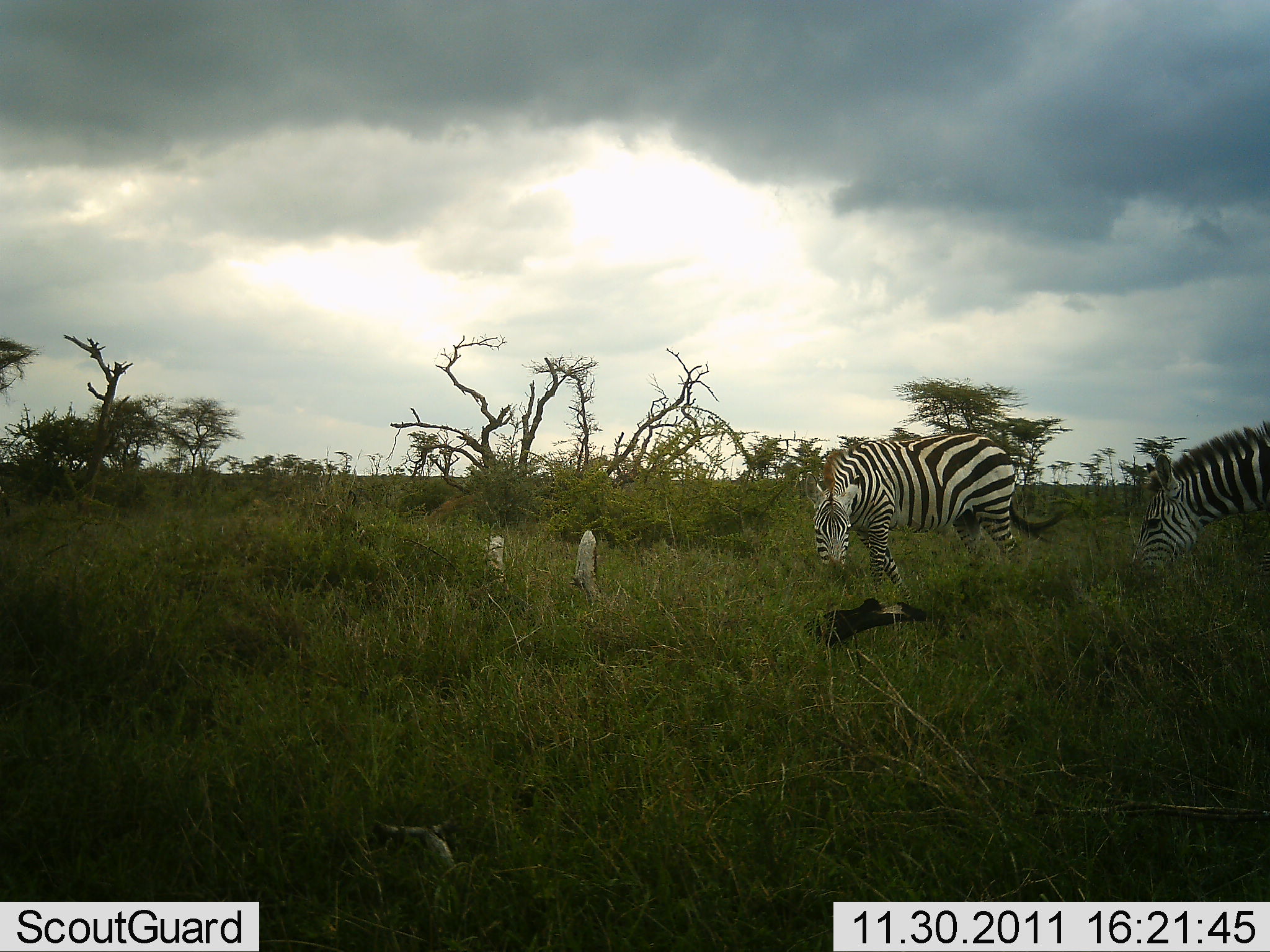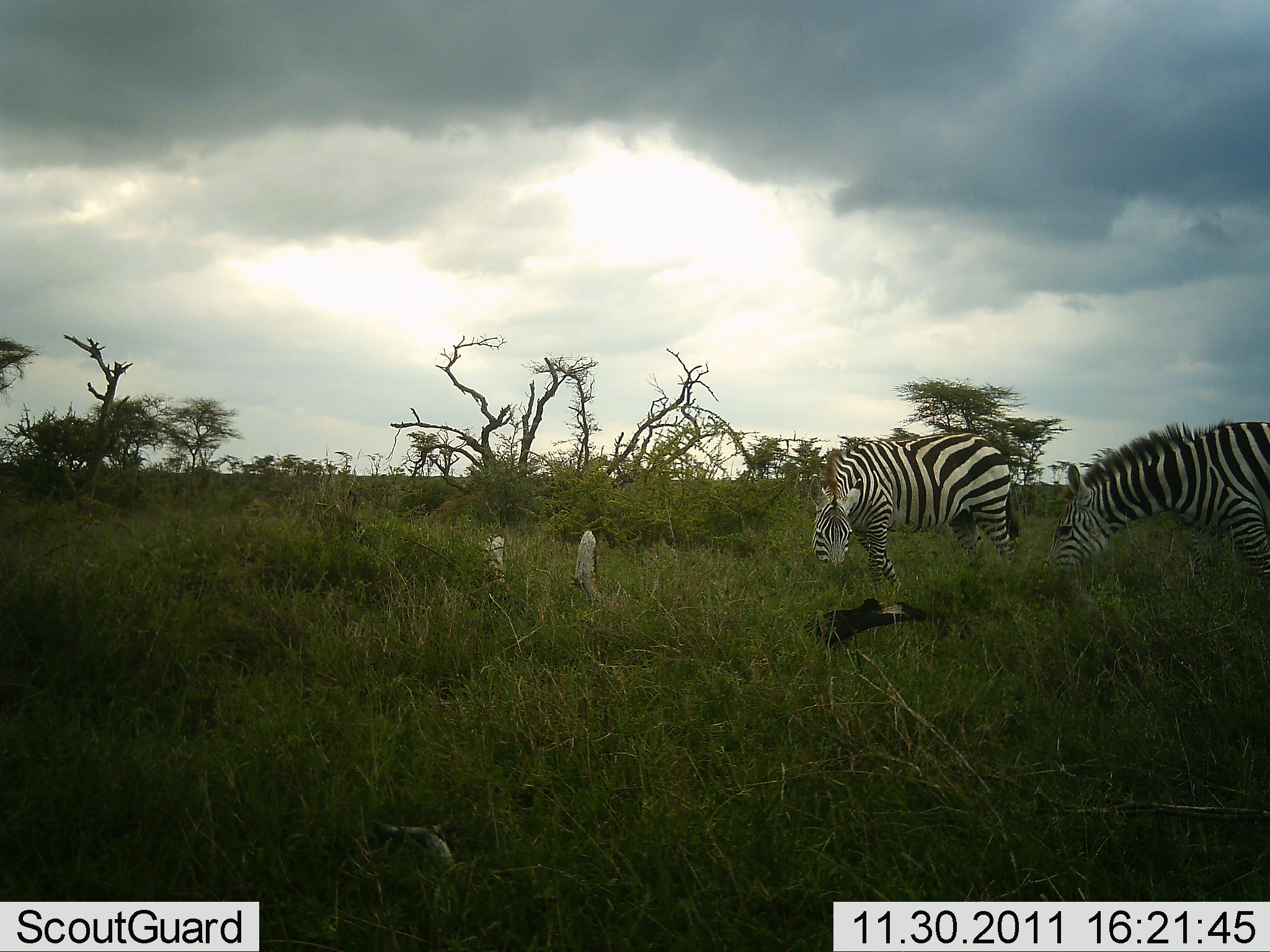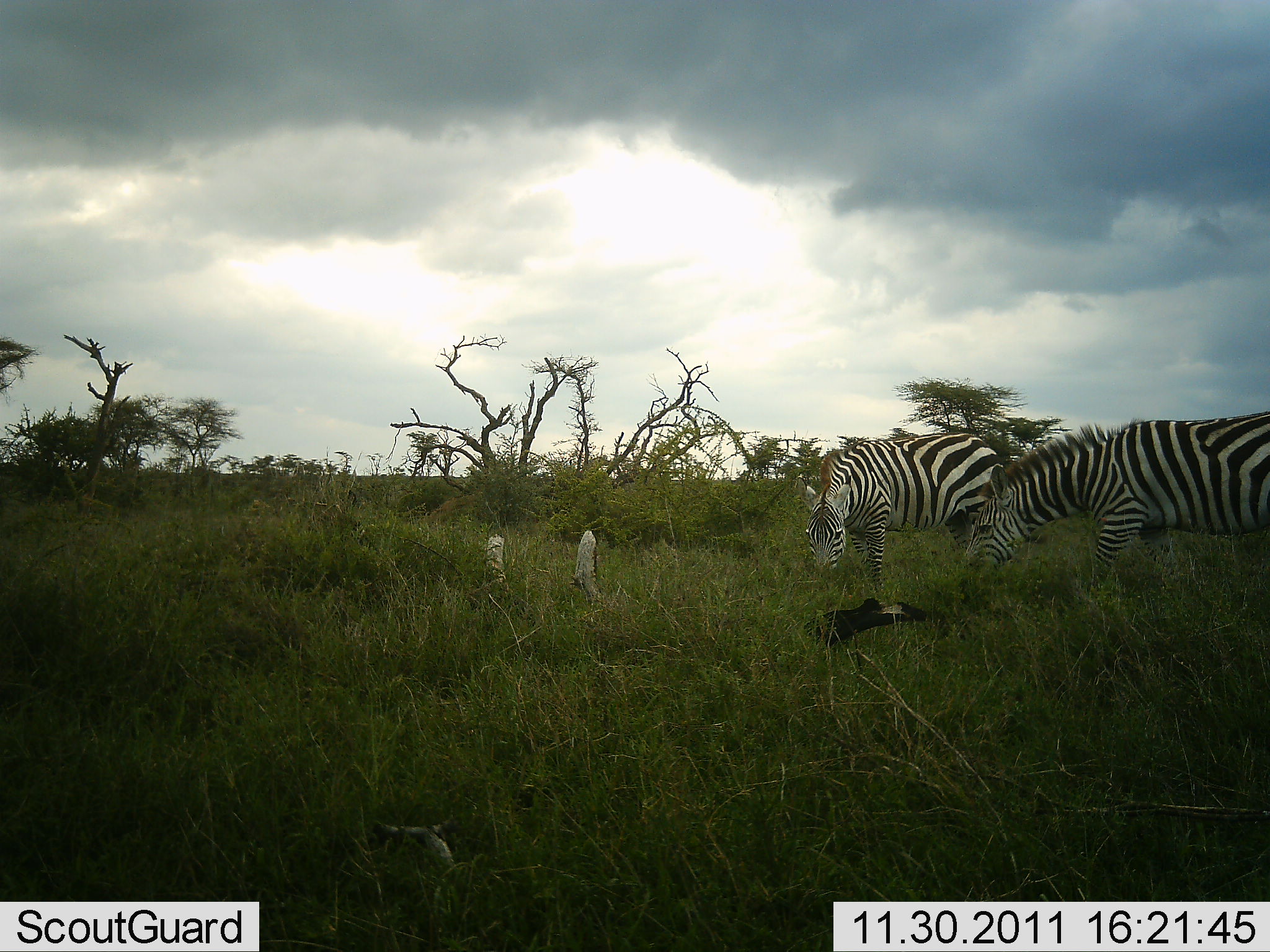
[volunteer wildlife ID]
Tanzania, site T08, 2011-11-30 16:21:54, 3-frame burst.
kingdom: Animalia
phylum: Chordata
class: Mammalia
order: Perissodactyla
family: Equidae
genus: Equus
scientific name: Equus quagga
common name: plains zebra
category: zebra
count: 2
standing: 15%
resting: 0%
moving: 54%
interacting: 8%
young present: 0%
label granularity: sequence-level